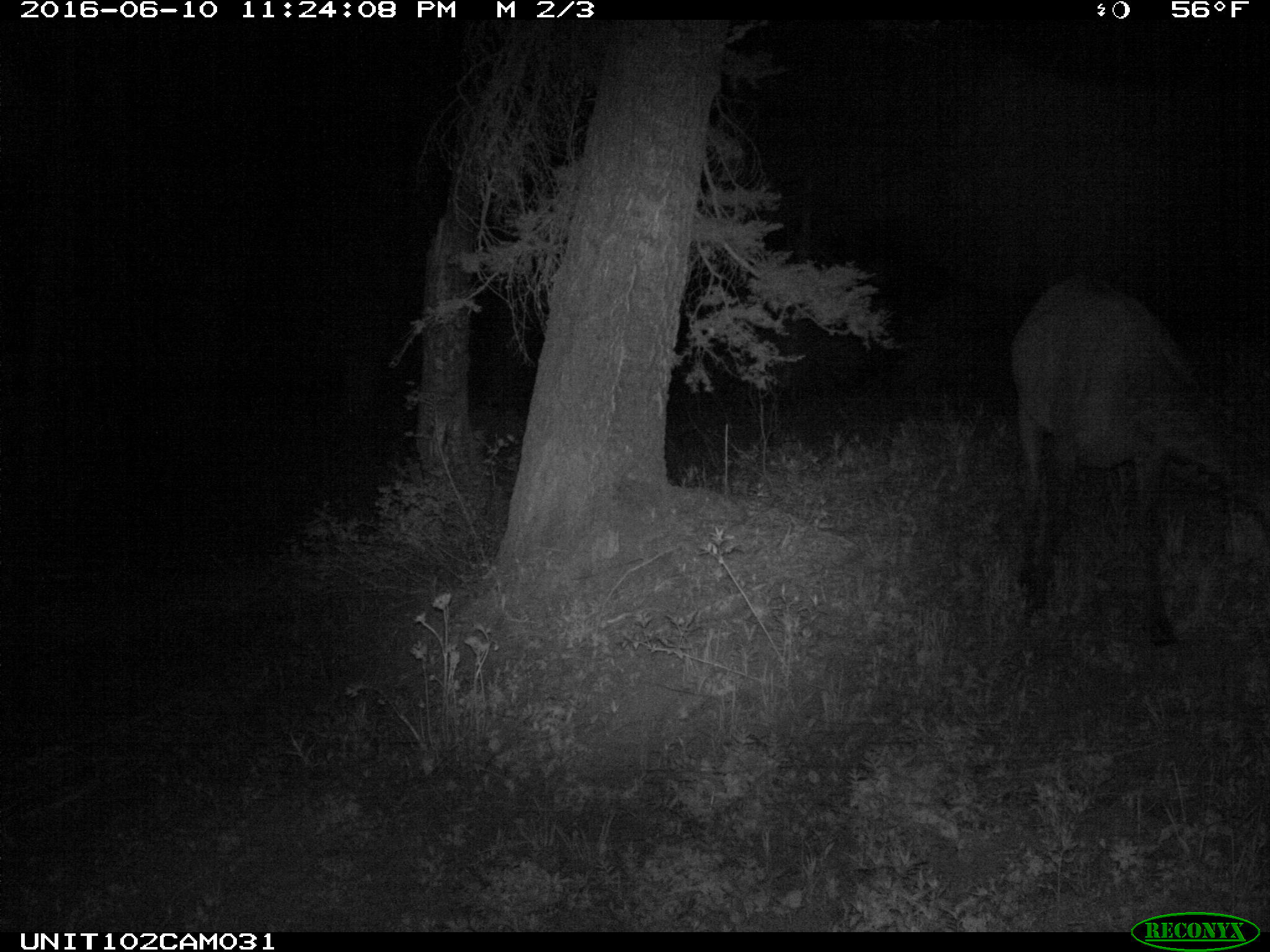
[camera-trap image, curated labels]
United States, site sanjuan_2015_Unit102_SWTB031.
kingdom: Animalia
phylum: Chordata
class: Mammalia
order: Artiodactyla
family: Cervidae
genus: Cervus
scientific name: Cervus elaphus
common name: red deer